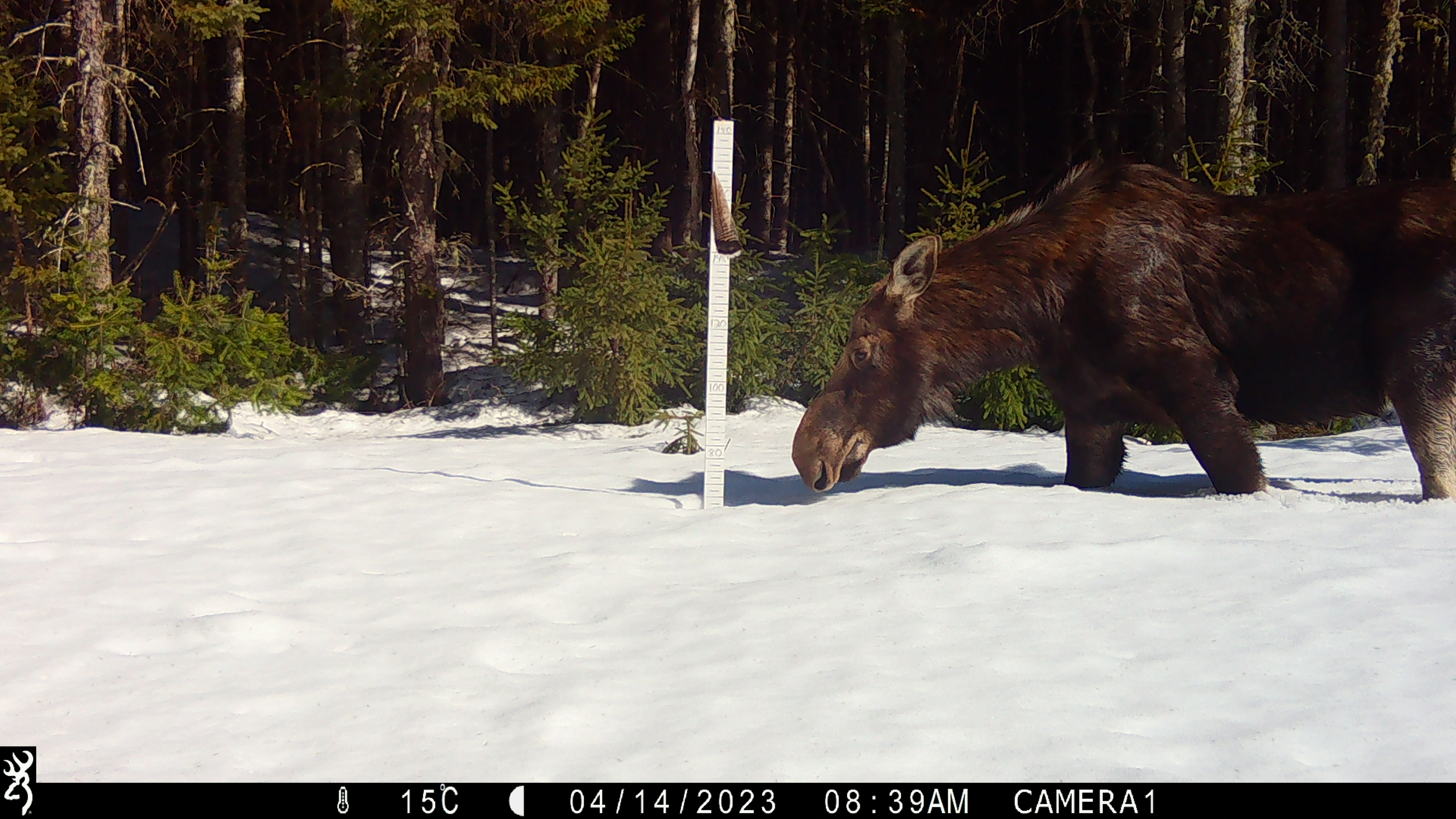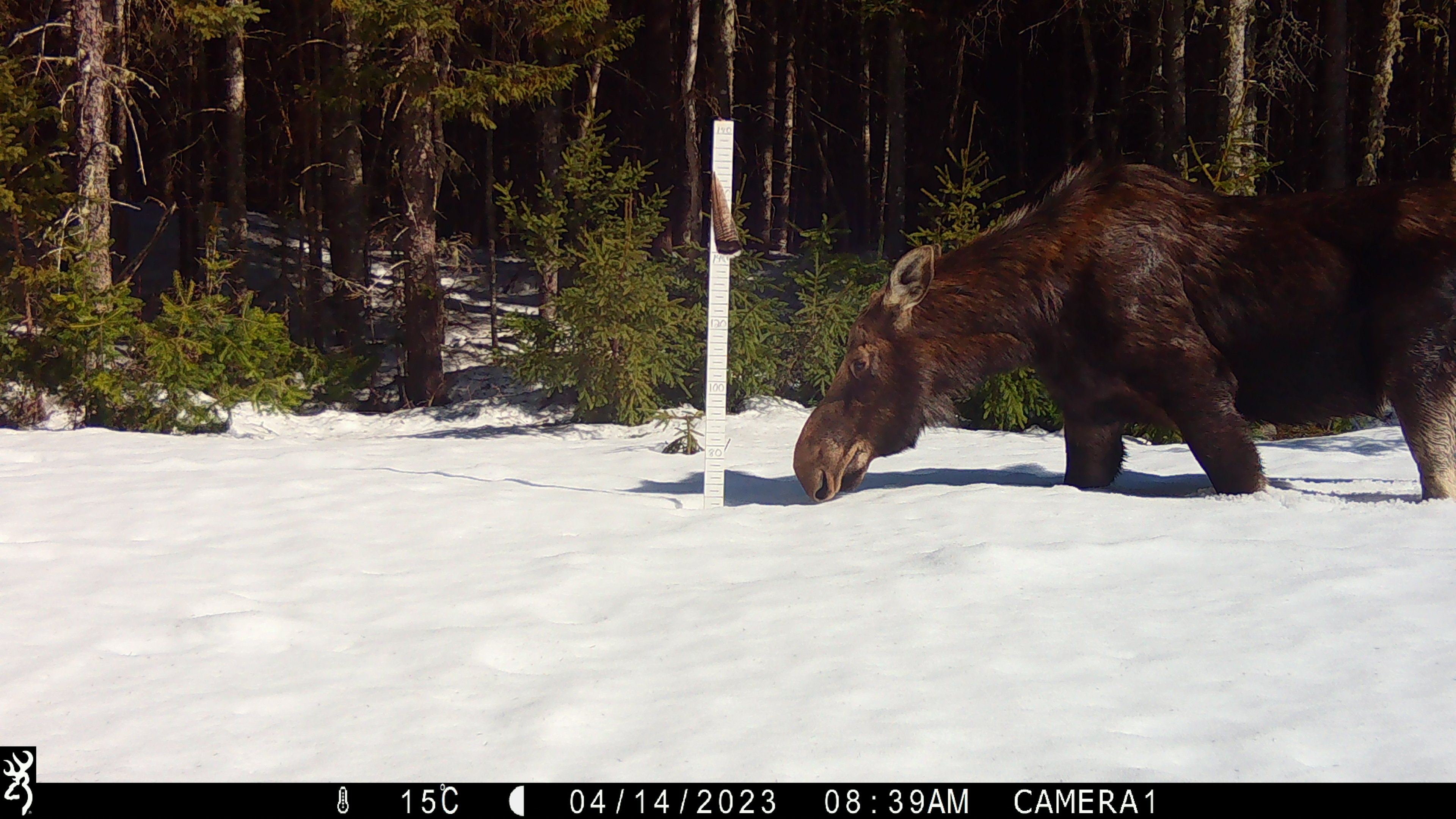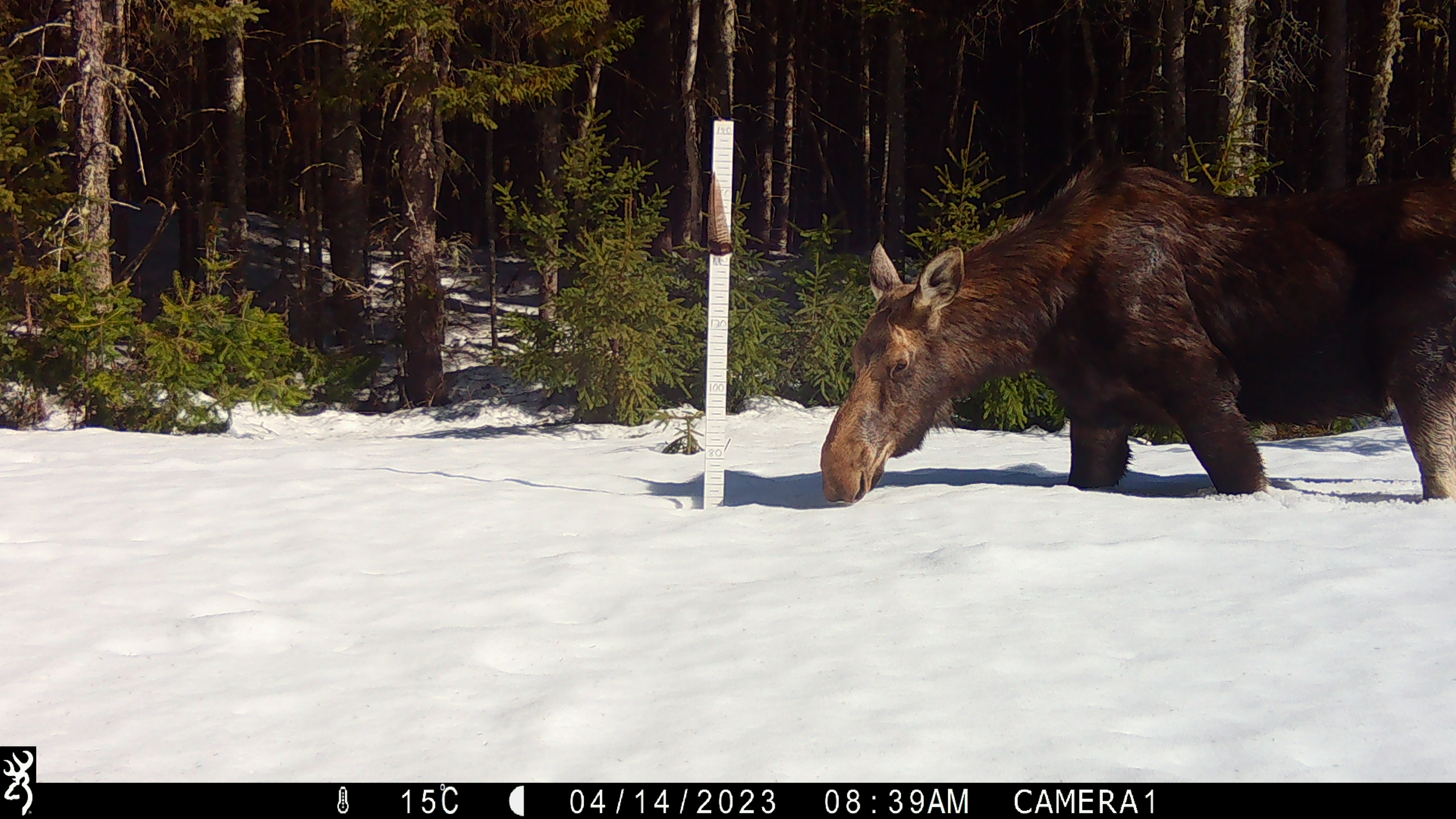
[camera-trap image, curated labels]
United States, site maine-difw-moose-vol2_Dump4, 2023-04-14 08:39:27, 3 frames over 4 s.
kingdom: Animalia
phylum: Chordata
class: Mammalia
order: Artiodactyla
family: Cervidae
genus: Alces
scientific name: Alces alces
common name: moose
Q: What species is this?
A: Moose (Alces alces).